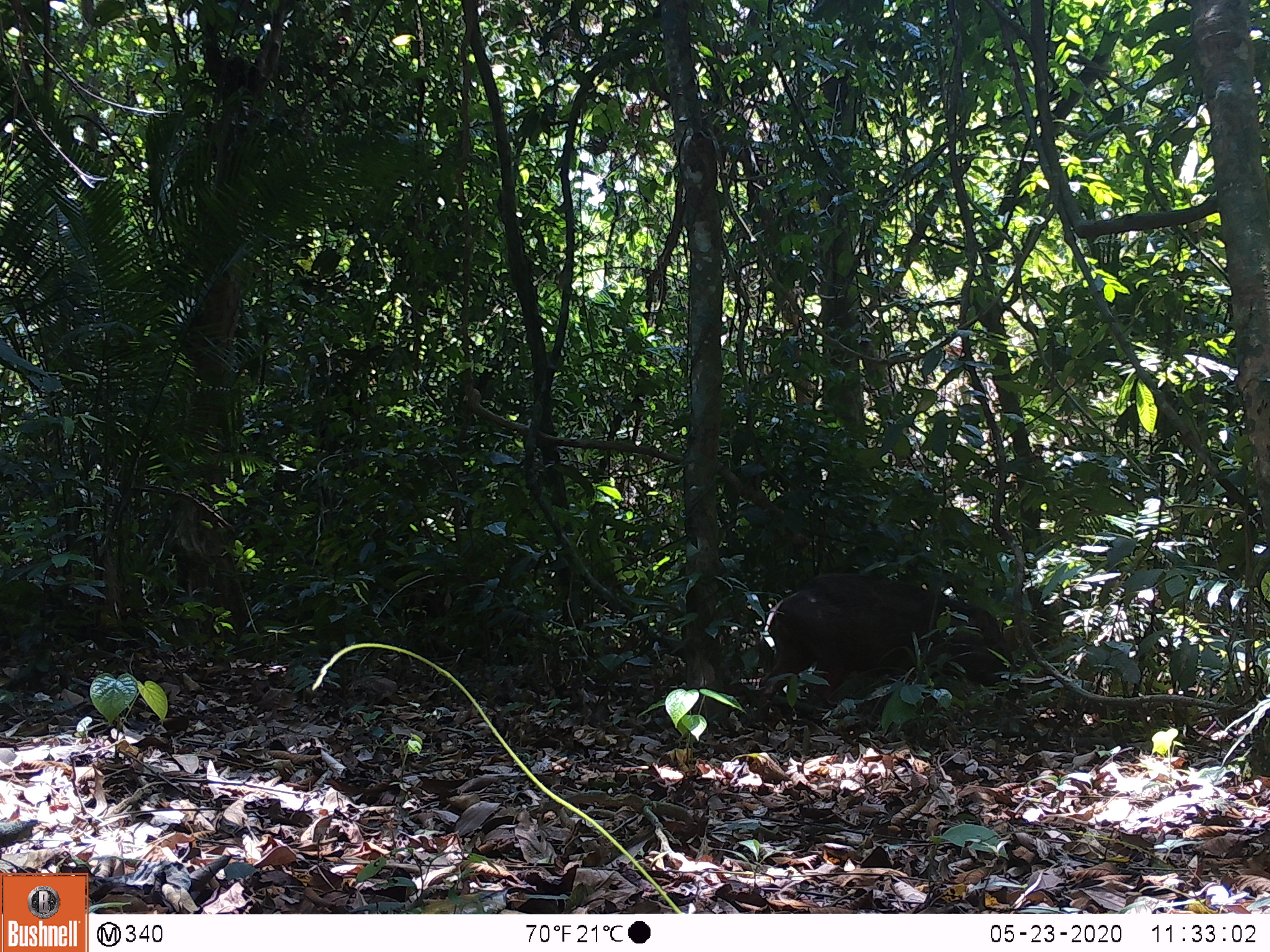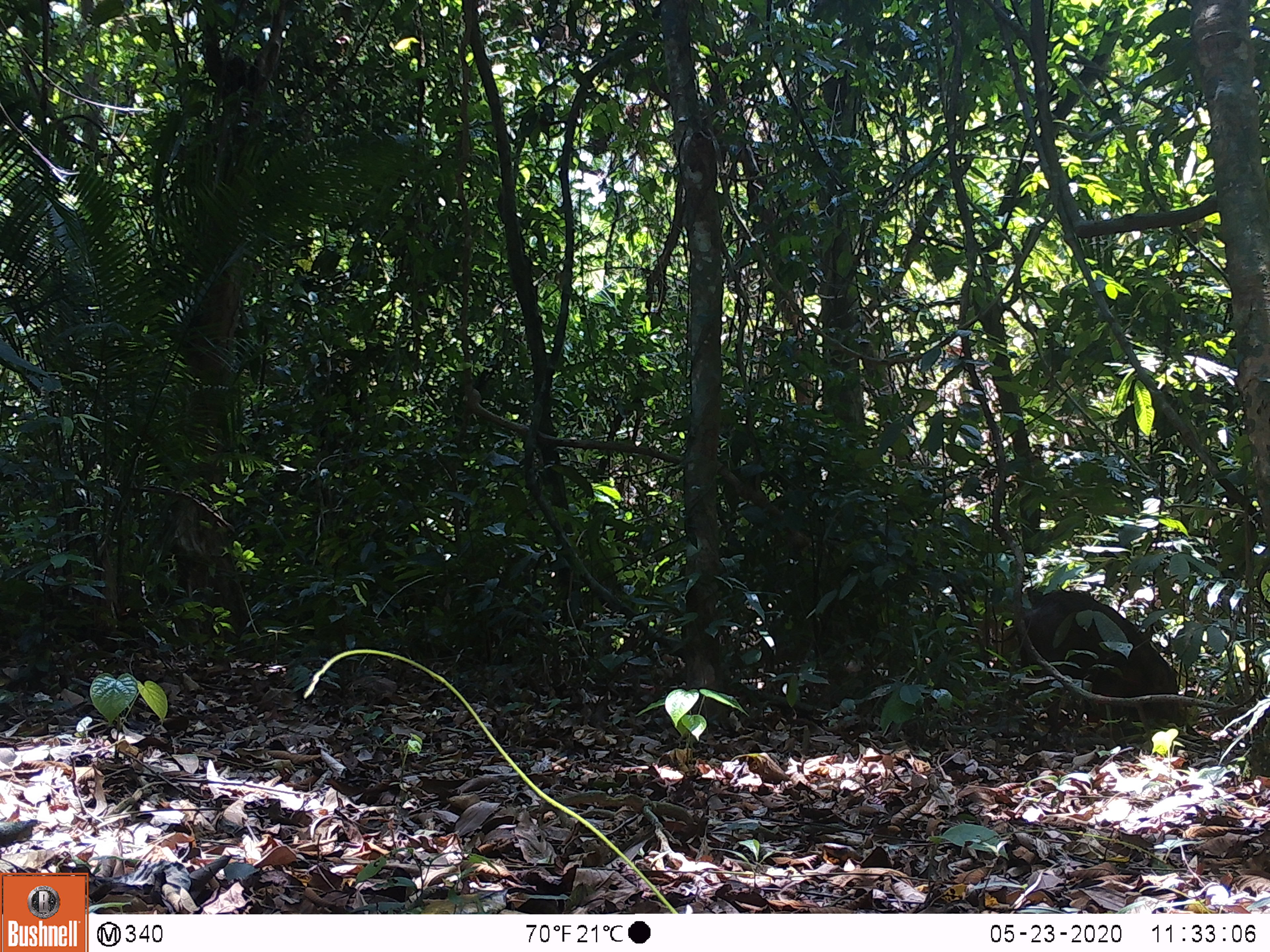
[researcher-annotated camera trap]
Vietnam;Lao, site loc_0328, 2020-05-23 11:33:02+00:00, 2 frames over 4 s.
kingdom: Animalia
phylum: Chordata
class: Mammalia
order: Artiodactyla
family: Suidae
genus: Sus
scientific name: Sus scrofa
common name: eurasian wild pig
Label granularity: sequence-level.